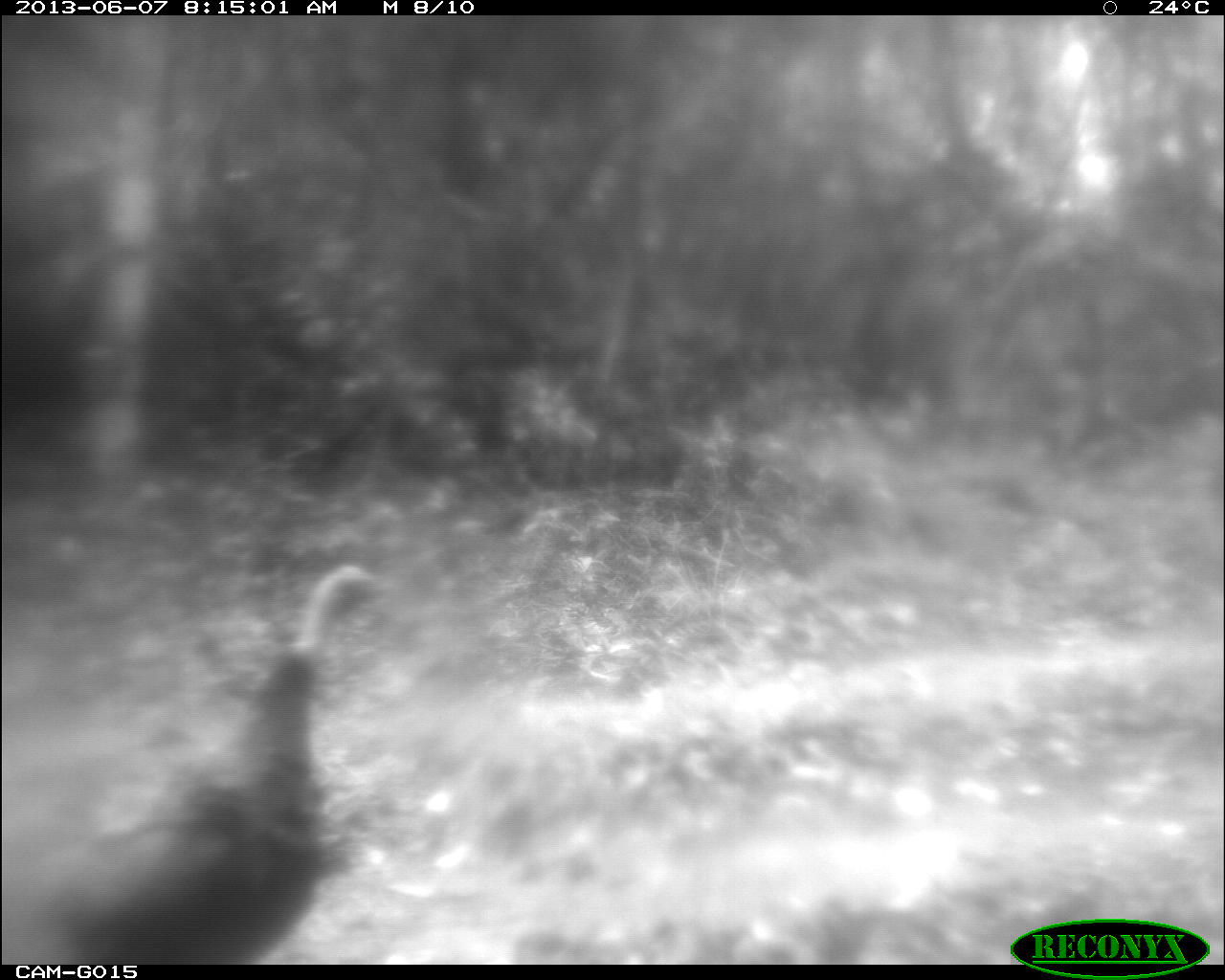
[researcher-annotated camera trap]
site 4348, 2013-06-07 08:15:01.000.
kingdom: Animalia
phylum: Chordata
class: Aves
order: Galliformes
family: Phasianidae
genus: Meleagris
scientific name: Meleagris ocellata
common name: ocellated turkey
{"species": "Meleagris ocellata (ocellated turkey)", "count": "1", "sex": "female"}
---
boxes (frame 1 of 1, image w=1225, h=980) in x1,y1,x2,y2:
meleagris ocellata: 0,561,392,962